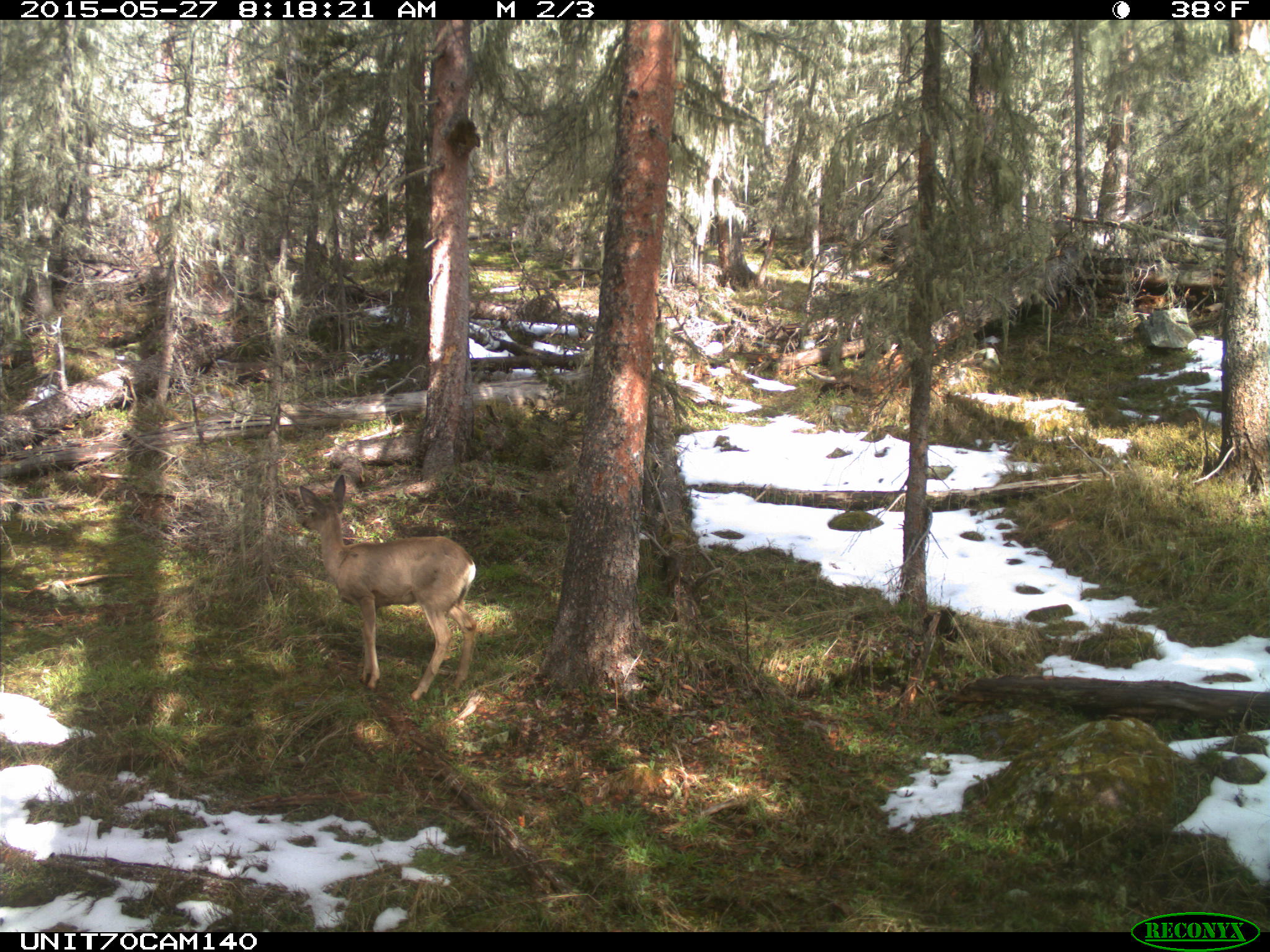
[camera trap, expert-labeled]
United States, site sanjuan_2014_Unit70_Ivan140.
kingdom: Animalia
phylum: Chordata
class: Mammalia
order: Artiodactyla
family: Cervidae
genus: Odocoileus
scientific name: Odocoileus hemionus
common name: mule deer